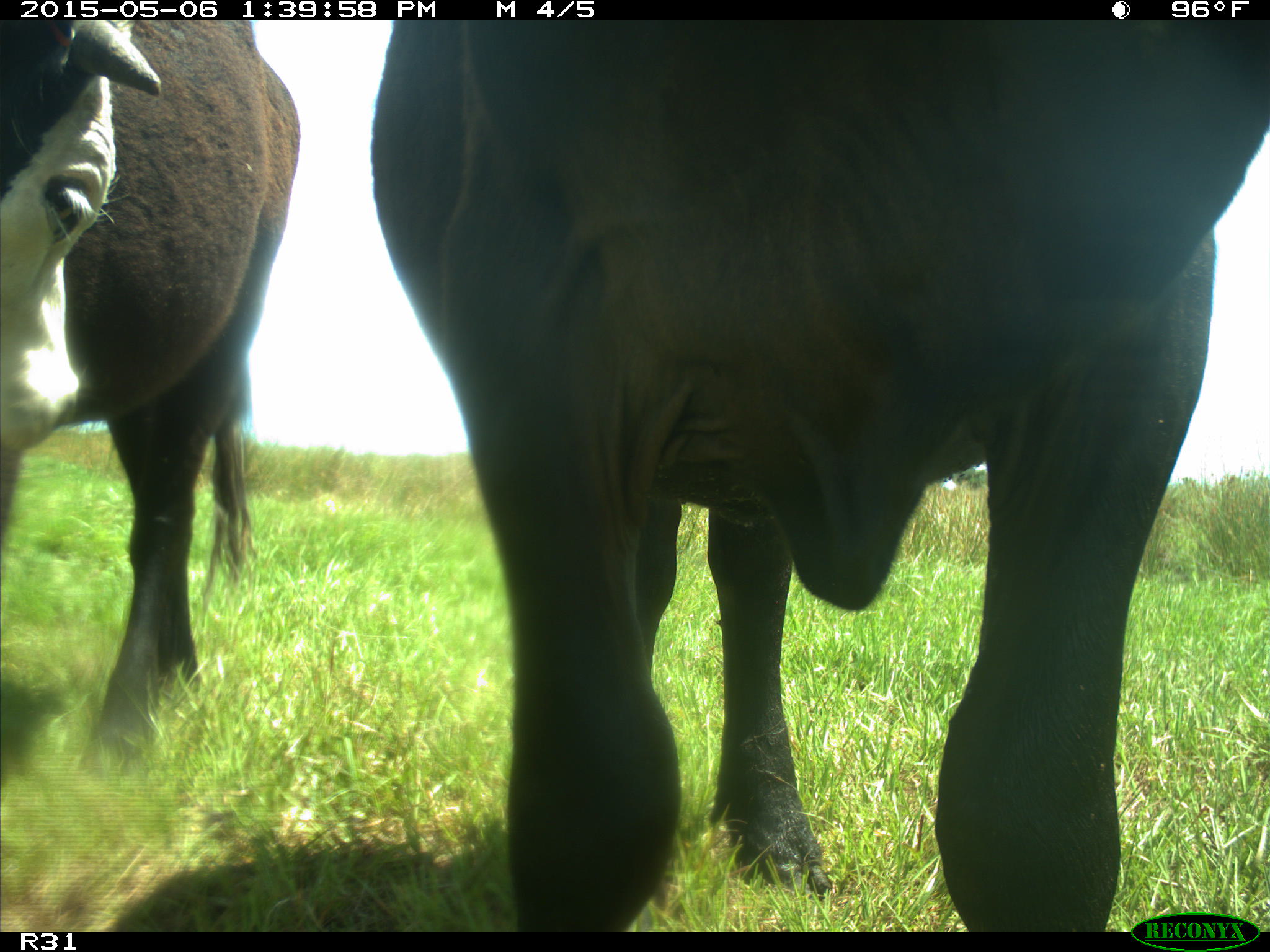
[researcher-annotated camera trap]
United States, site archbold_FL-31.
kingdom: Animalia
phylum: Chordata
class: Mammalia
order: Artiodactyla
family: Bovidae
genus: Bos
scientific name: Bos taurus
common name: domestic cow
Bos taurus (domestic cow).